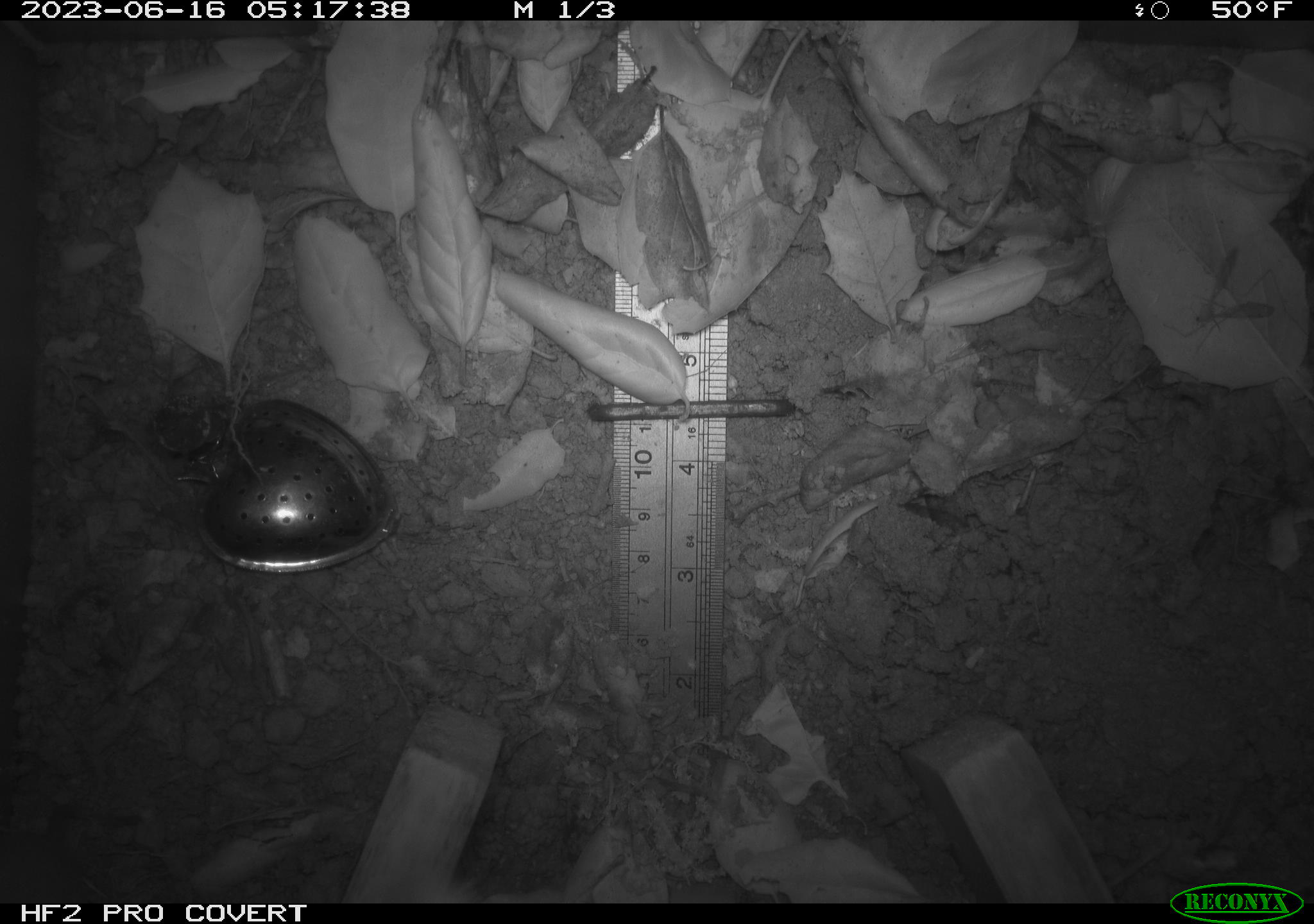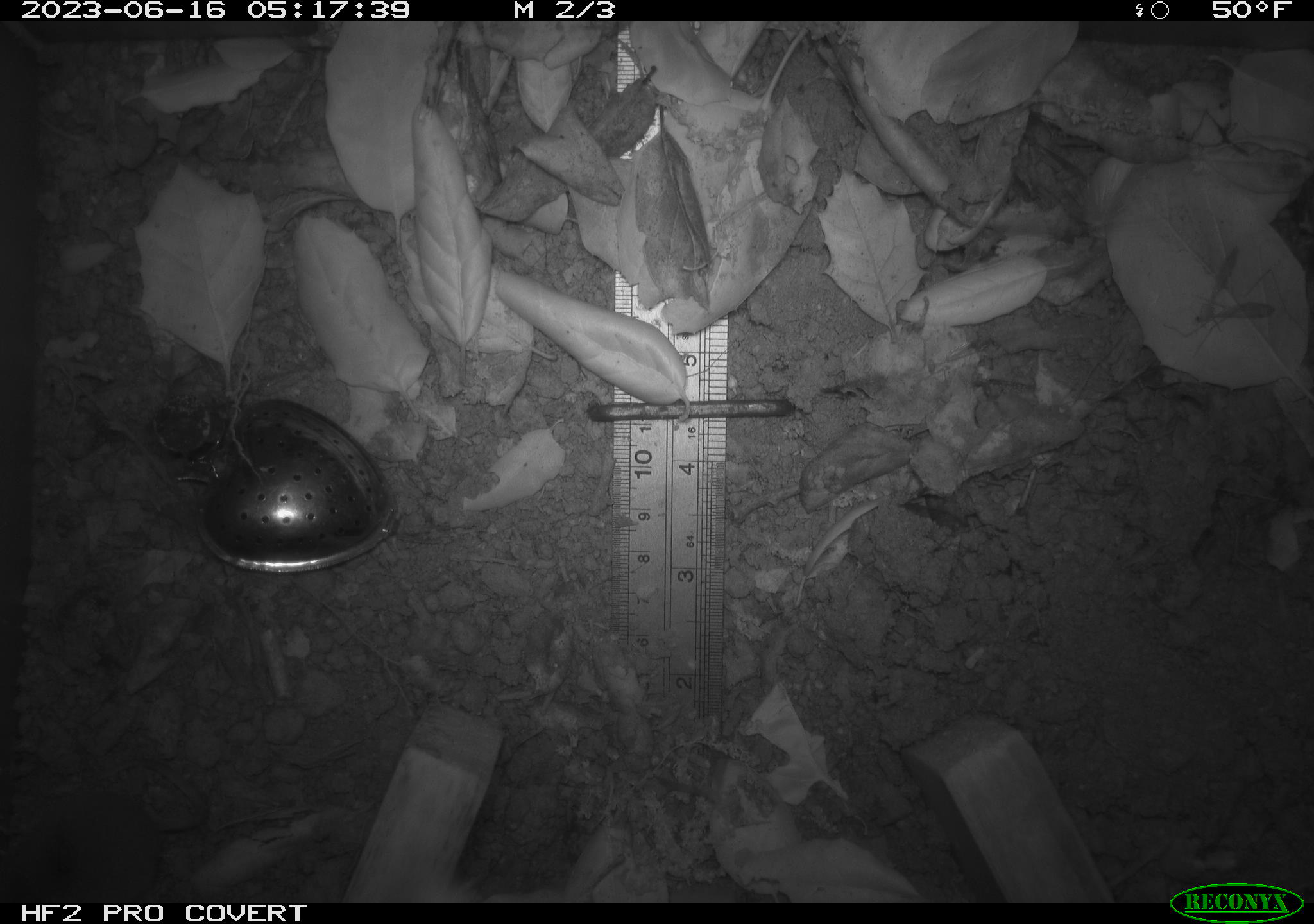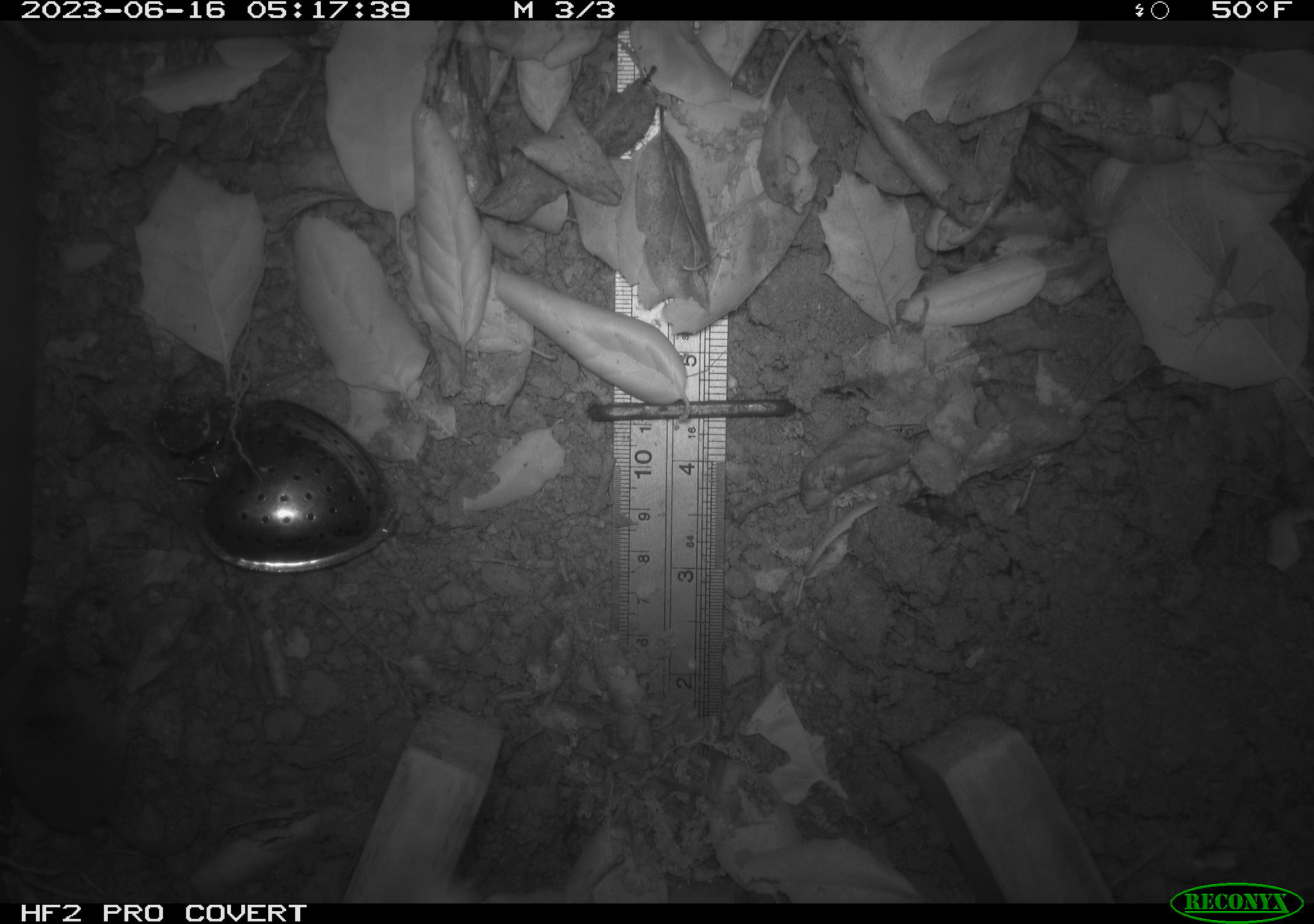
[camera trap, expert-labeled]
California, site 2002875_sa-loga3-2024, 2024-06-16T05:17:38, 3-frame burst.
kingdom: Animalia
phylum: Chordata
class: Mammalia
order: Eulipotyphla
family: Soricidae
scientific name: Soricidae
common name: shrews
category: soricidae family